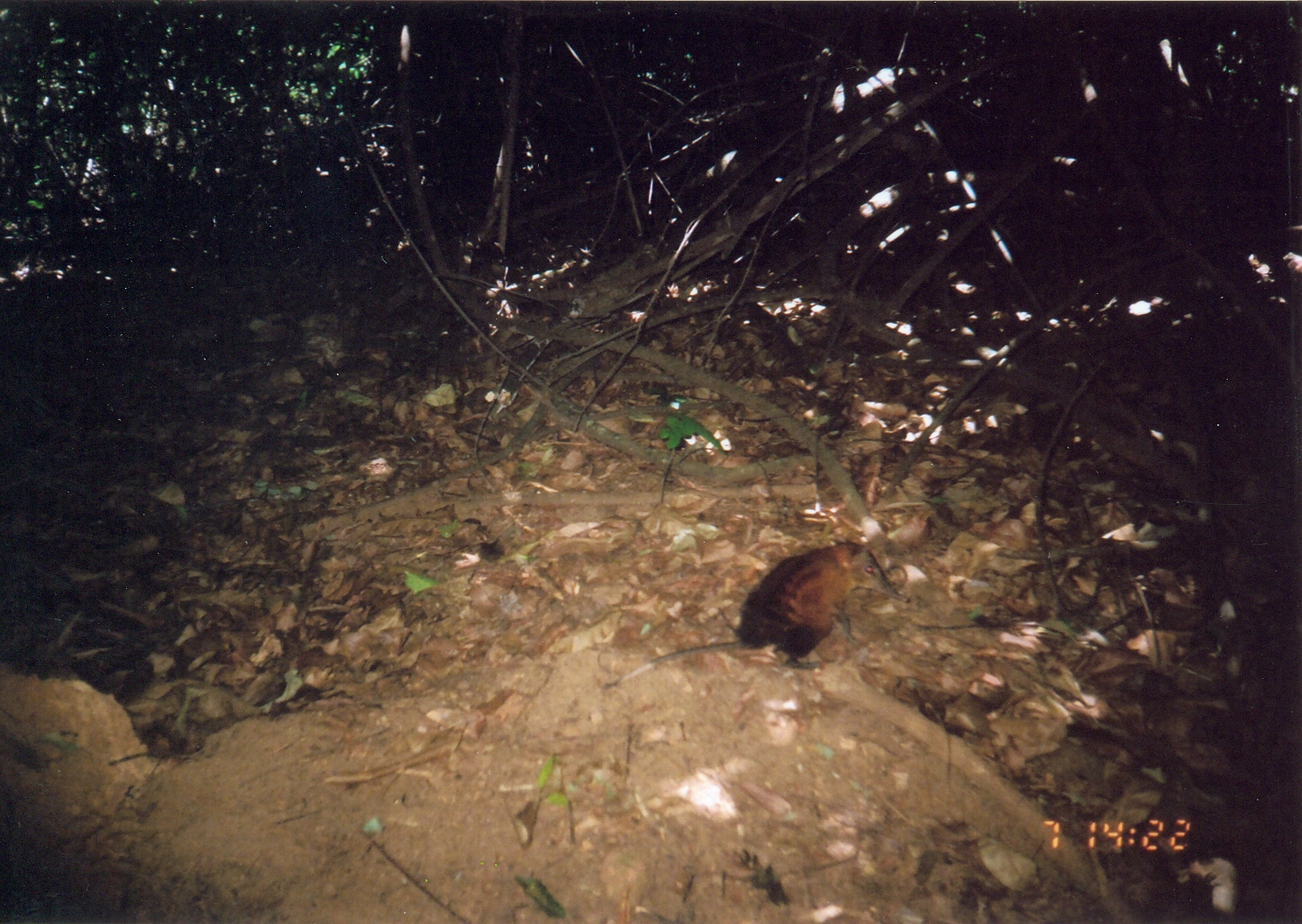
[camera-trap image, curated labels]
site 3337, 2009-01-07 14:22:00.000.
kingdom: Animalia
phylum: Chordata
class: Mammalia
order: Macroscelidea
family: Macroscelididae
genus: Rhynchocyon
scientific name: Rhynchocyon udzungwensis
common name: grey-faced sengi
Rhynchocyon udzungwensis (grey-faced sengi), count 1.